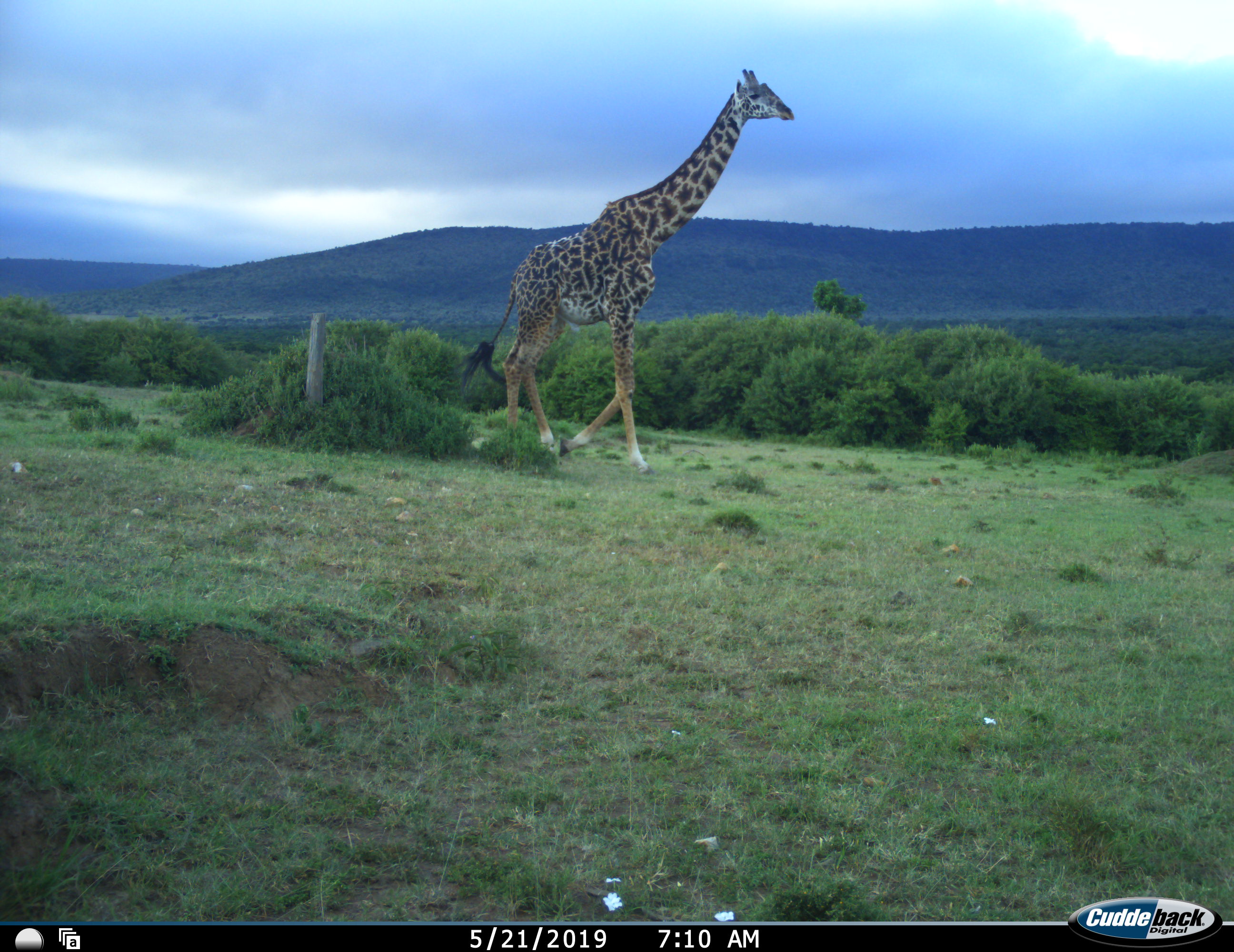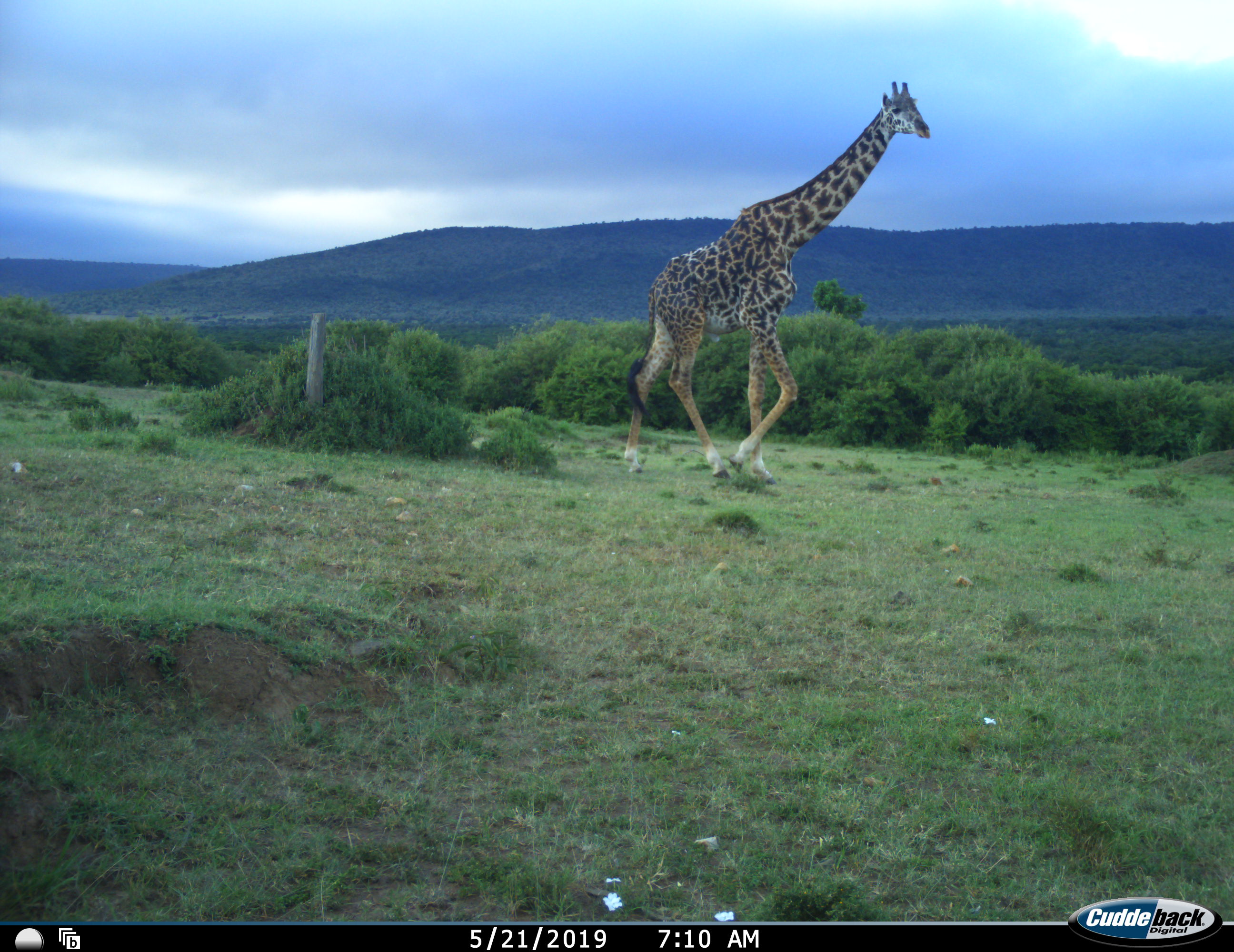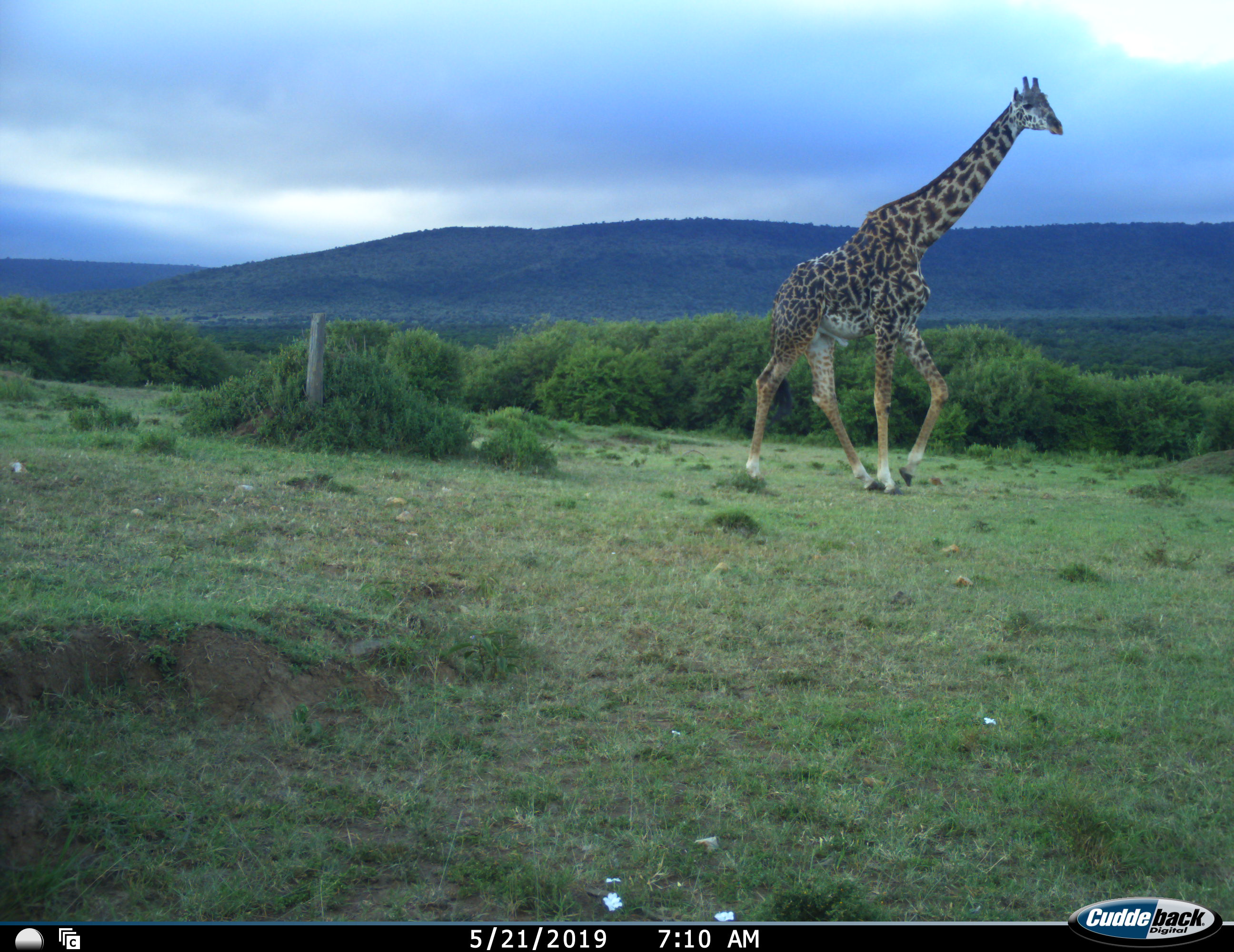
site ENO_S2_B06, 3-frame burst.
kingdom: Animalia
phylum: Chordata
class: Mammalia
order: Artiodactyla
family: Giraffidae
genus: Giraffa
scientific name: Giraffa camelopardalis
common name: giraffe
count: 1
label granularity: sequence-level